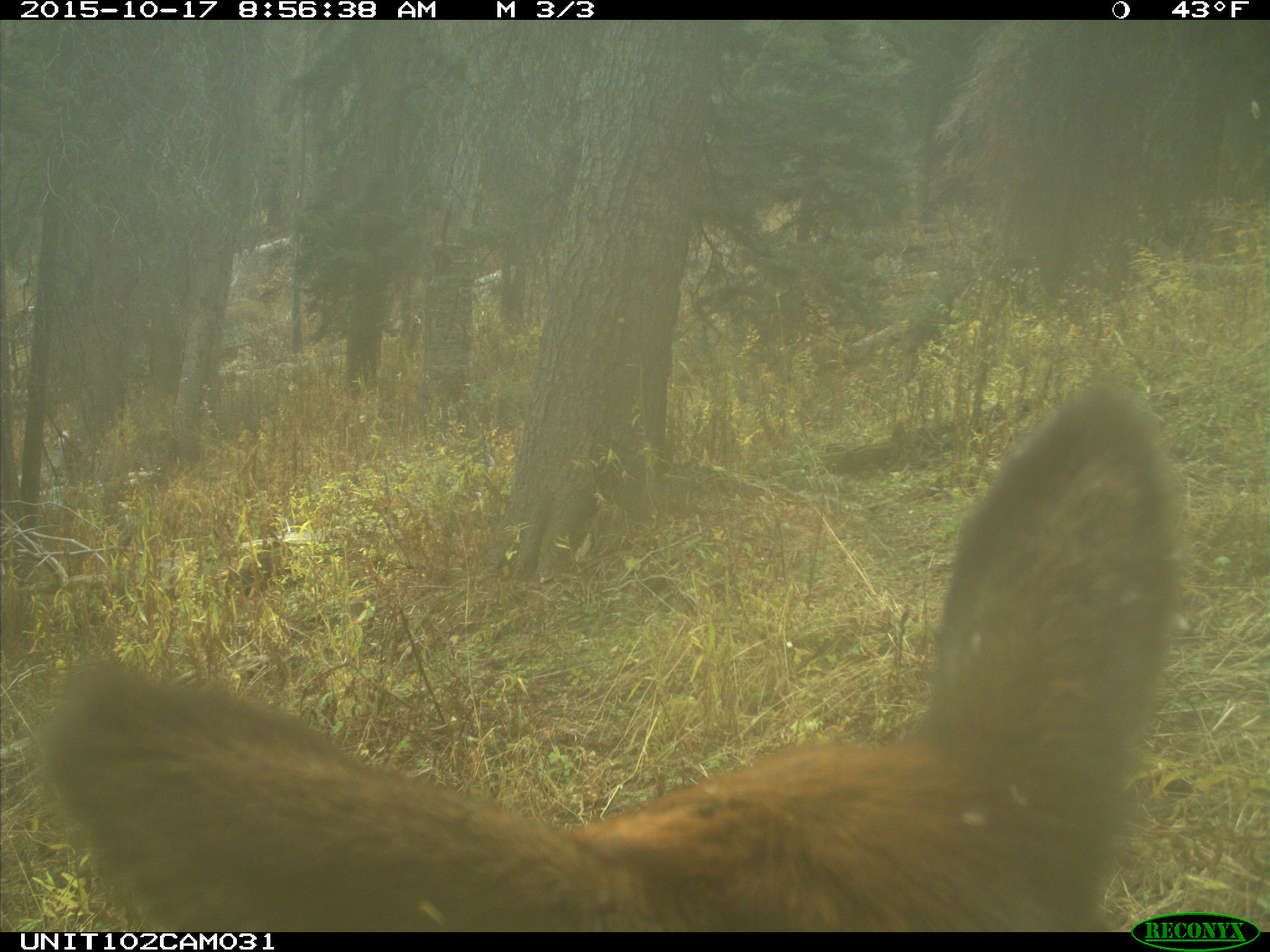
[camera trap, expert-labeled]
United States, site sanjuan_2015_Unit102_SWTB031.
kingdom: Animalia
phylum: Chordata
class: Mammalia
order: Artiodactyla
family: Cervidae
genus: Cervus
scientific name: Cervus elaphus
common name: red deer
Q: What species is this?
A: Cervus elaphus (red deer).